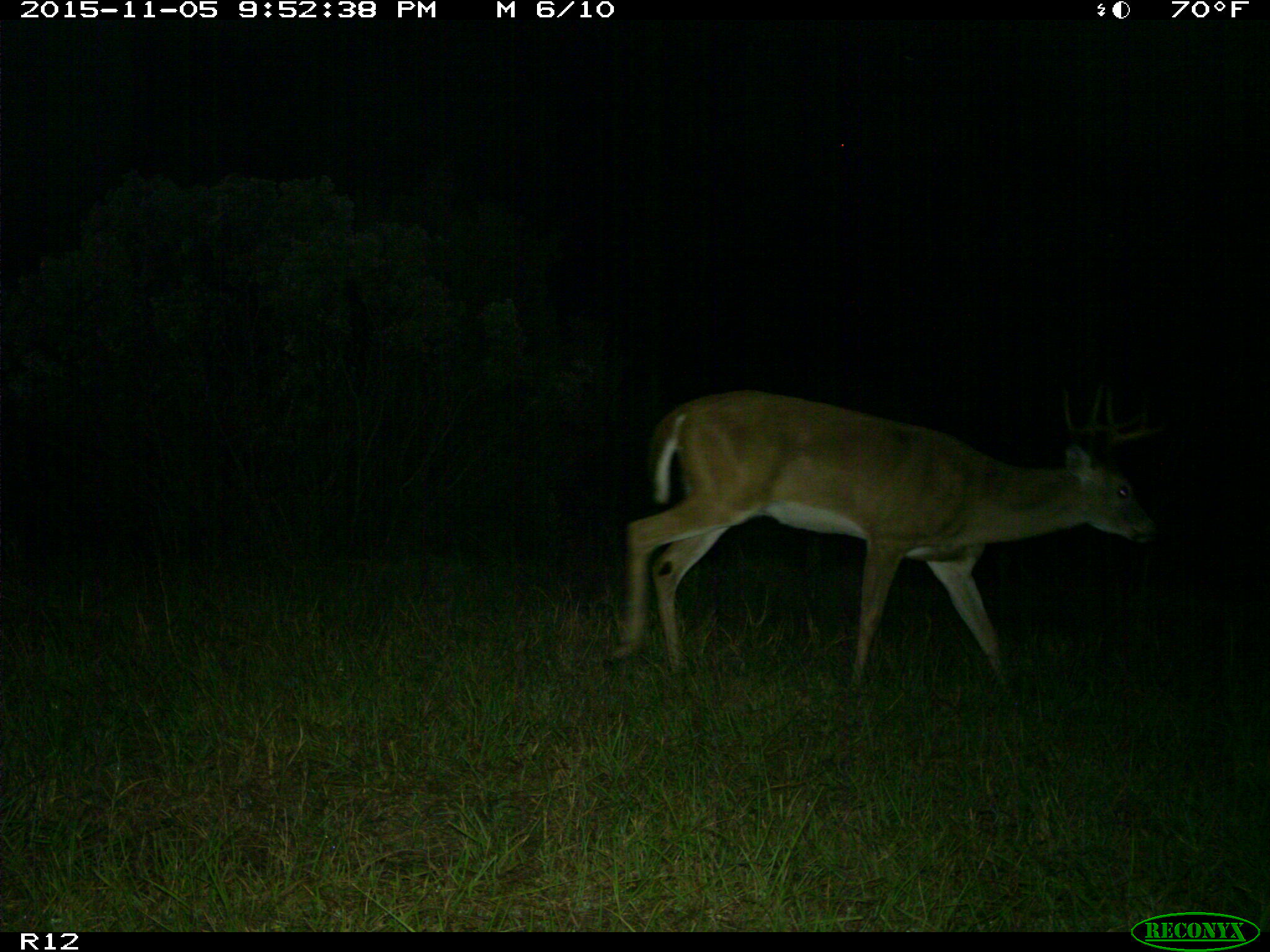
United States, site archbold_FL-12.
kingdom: Animalia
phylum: Chordata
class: Mammalia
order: Artiodactyla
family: Cervidae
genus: Odocoileus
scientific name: Odocoileus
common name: deer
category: unidentified deer